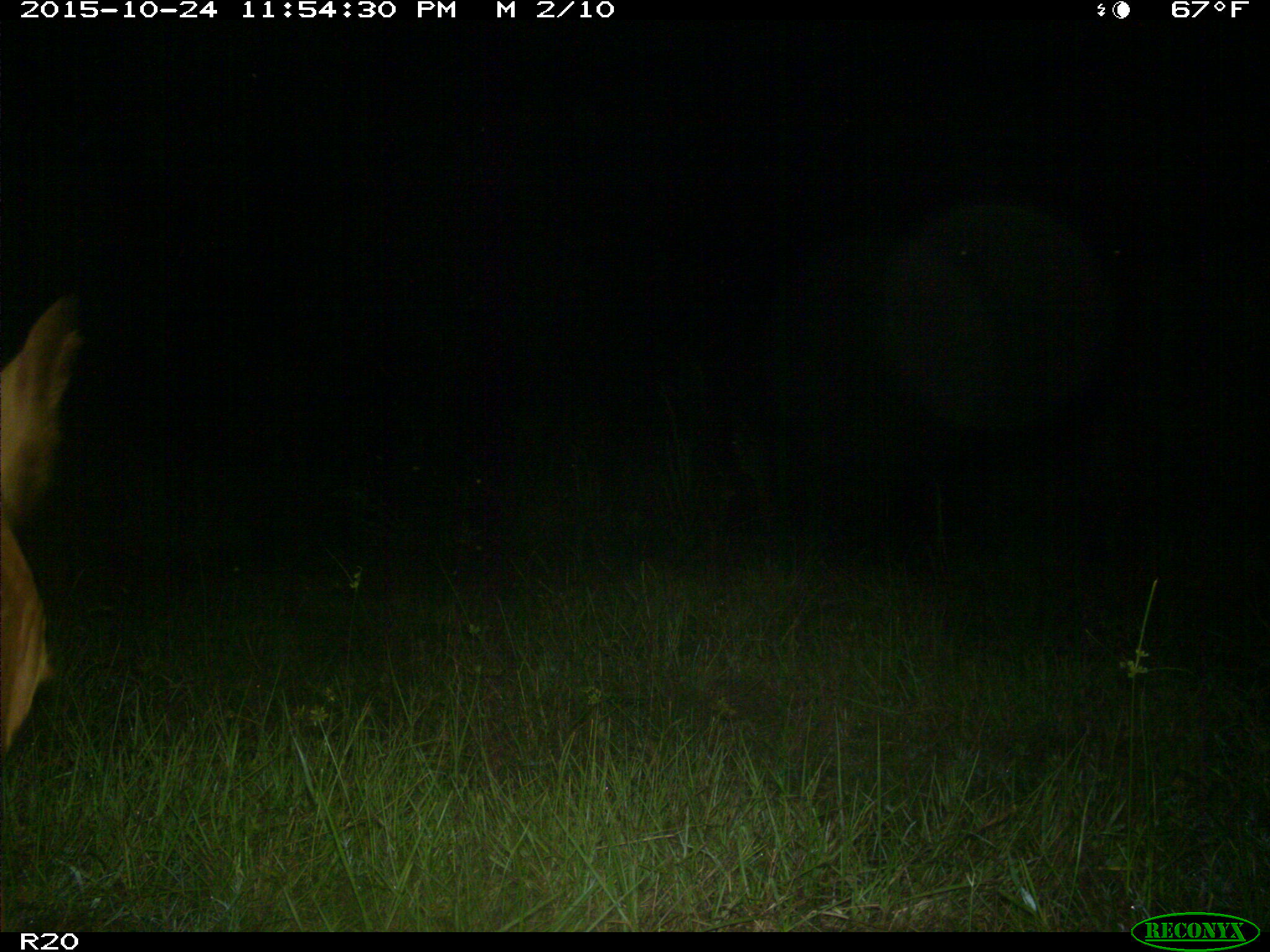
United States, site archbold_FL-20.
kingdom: Animalia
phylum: Chordata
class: Mammalia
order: Artiodactyla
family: Bovidae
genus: Bos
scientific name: Bos taurus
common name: domestic cow